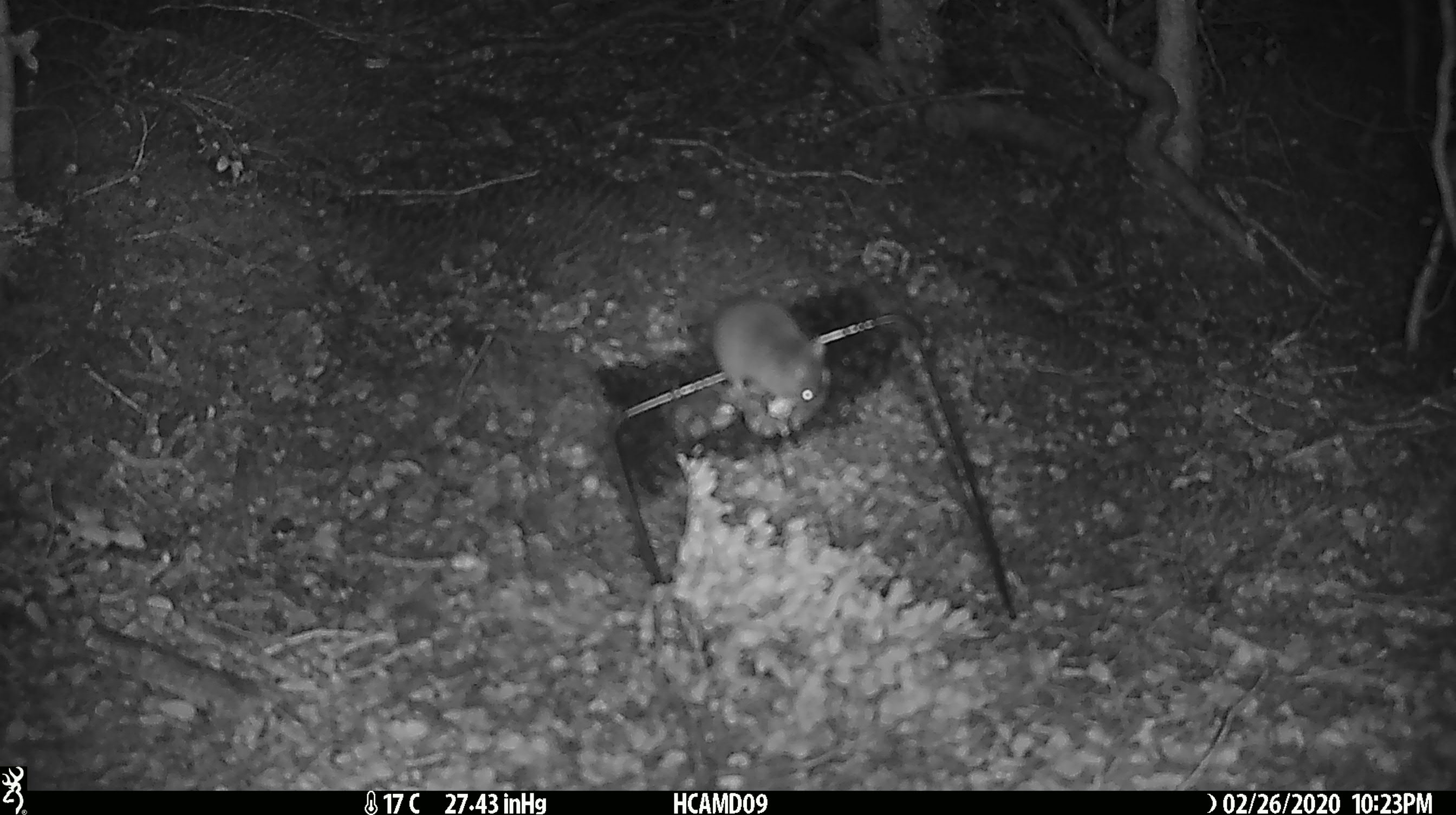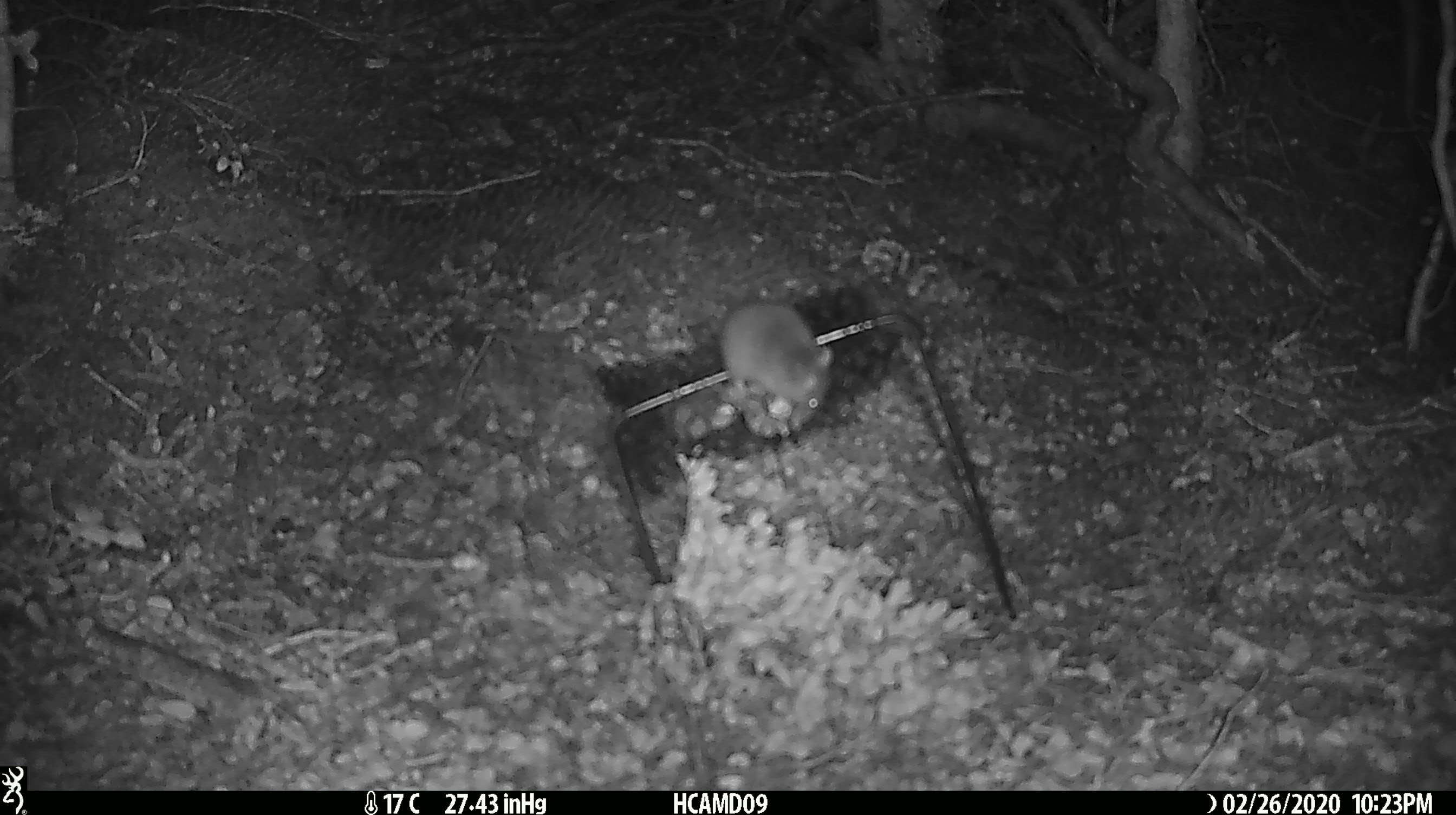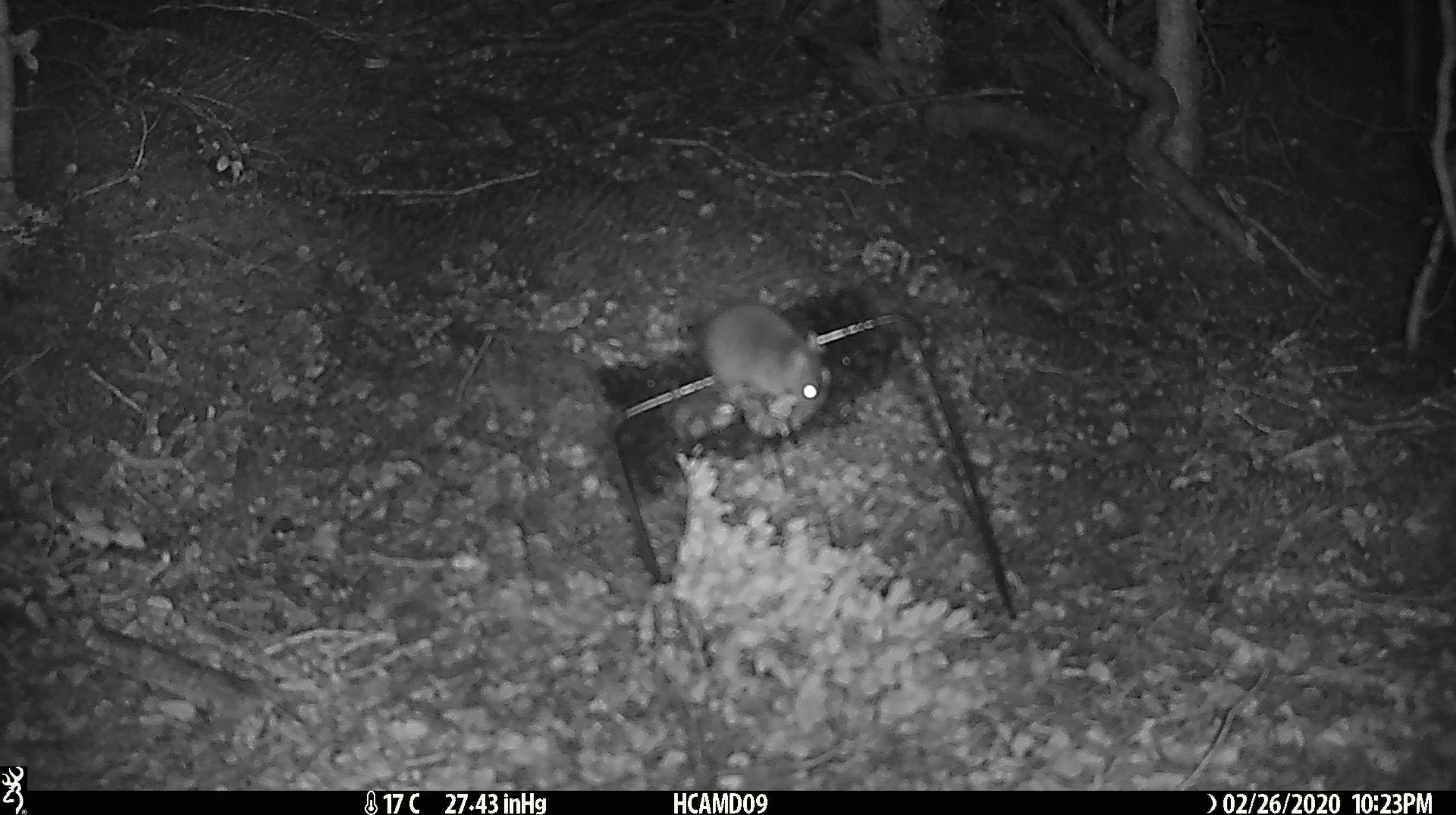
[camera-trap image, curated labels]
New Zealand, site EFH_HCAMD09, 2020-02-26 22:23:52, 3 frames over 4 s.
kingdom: Animalia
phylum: Chordata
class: Mammalia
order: Rodentia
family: Muridae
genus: Mus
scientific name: Mus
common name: mouse